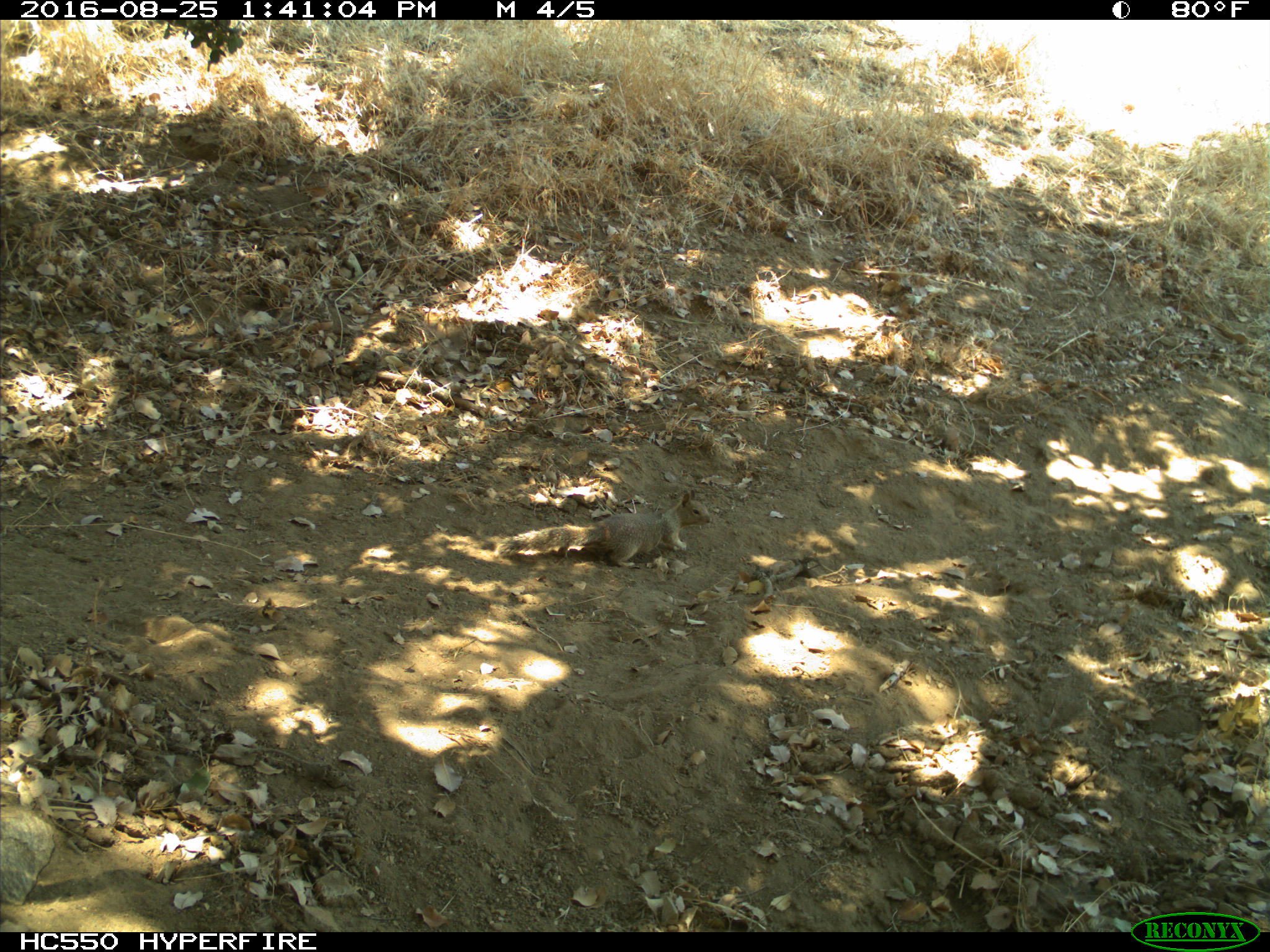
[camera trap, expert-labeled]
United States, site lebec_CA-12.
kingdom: Animalia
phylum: Chordata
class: Mammalia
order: Rodentia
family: Sciuridae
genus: Otospermophilus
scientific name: Otospermophilus beecheyi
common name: california ground squirrel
Otospermophilus beecheyi (california ground squirrel).